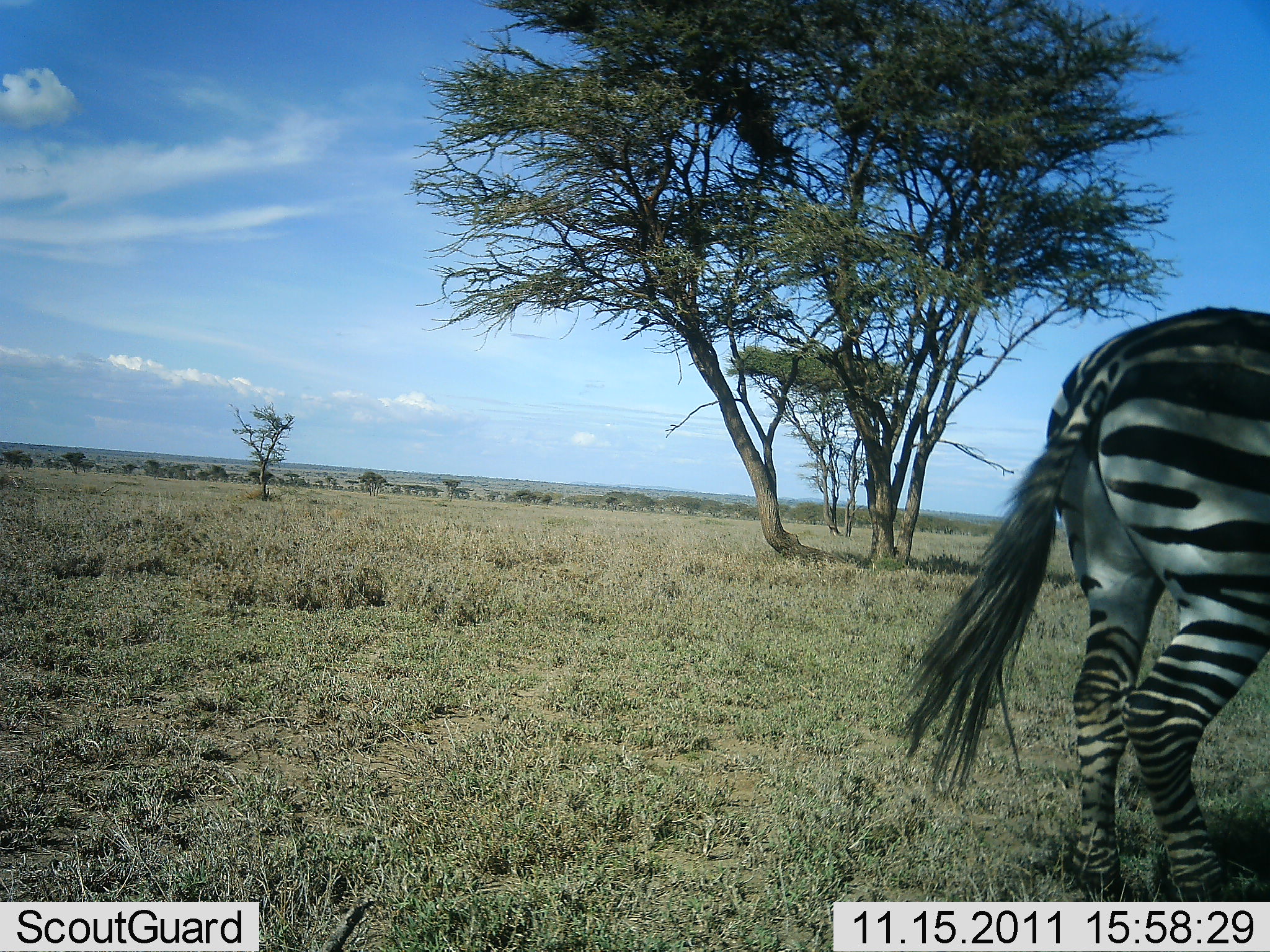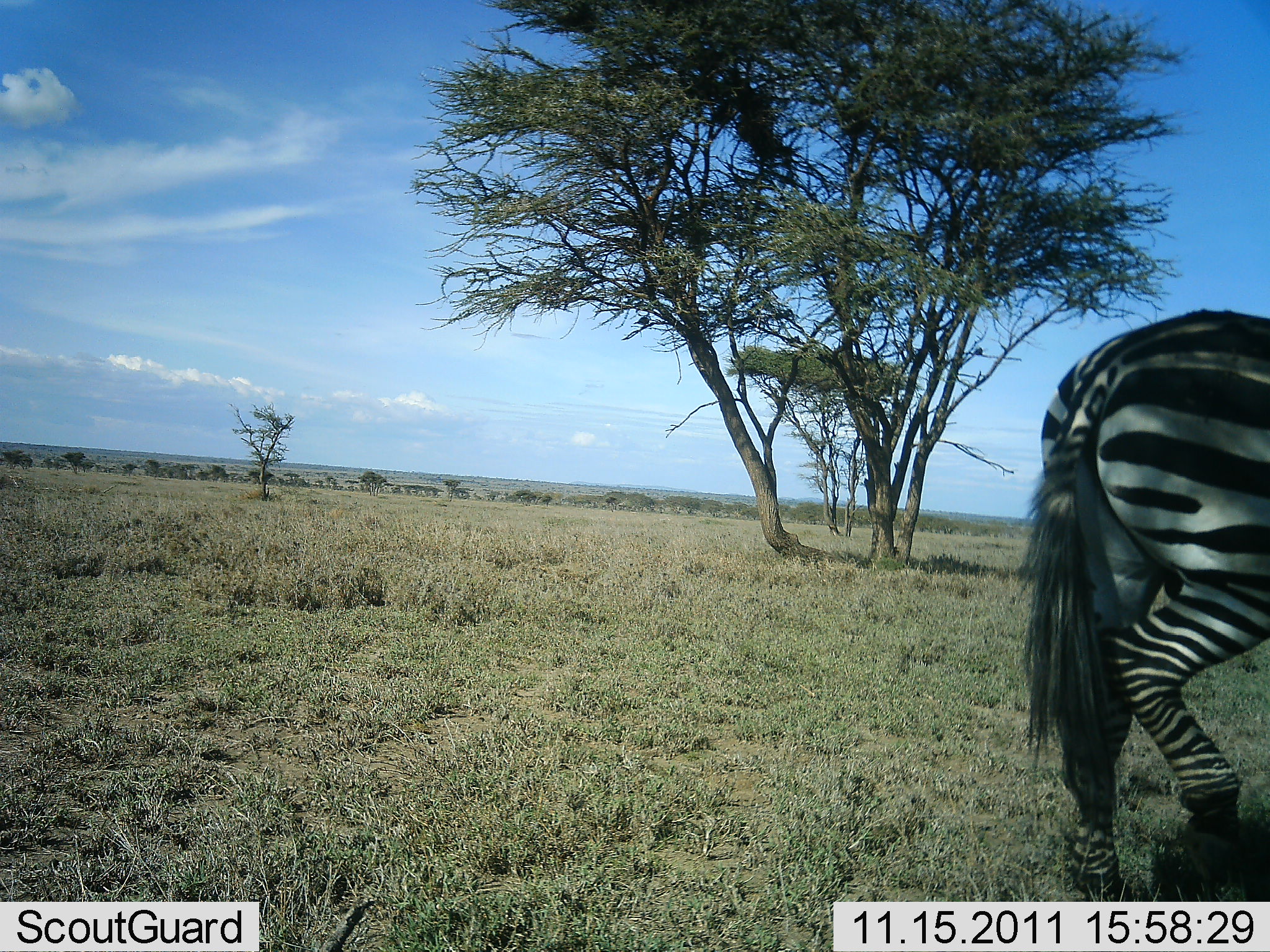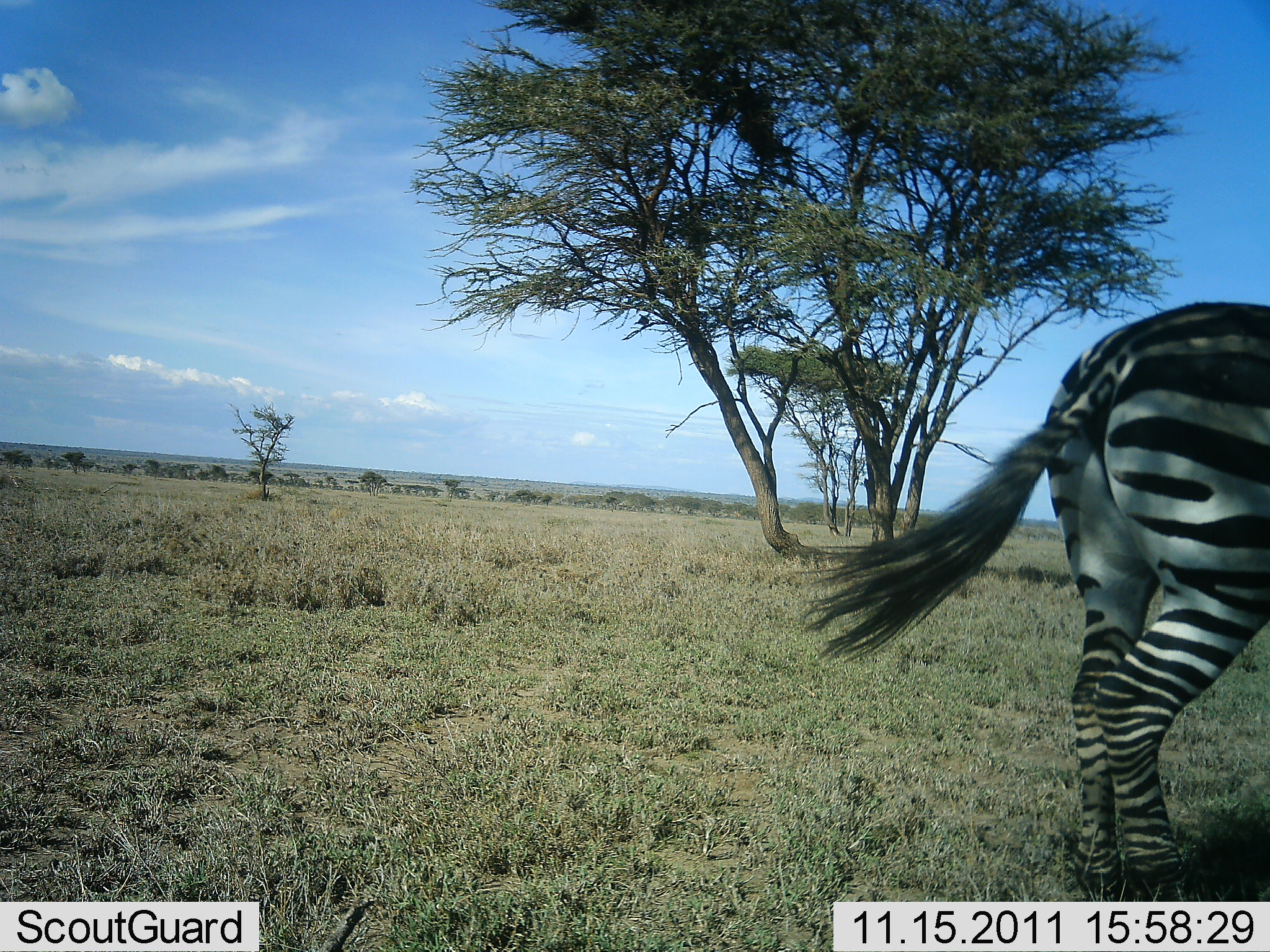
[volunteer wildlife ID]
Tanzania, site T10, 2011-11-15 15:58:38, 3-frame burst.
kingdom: Animalia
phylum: Chordata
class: Mammalia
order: Perissodactyla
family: Equidae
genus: Equus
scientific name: Equus quagga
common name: plains zebra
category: zebra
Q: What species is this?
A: Zebra (plains zebra) (Equus quagga).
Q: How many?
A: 1.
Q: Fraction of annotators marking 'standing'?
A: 94%.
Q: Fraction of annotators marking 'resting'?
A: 0%.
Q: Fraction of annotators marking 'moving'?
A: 11%.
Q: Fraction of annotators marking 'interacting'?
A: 0%.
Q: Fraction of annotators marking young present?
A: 0%.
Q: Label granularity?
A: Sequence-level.